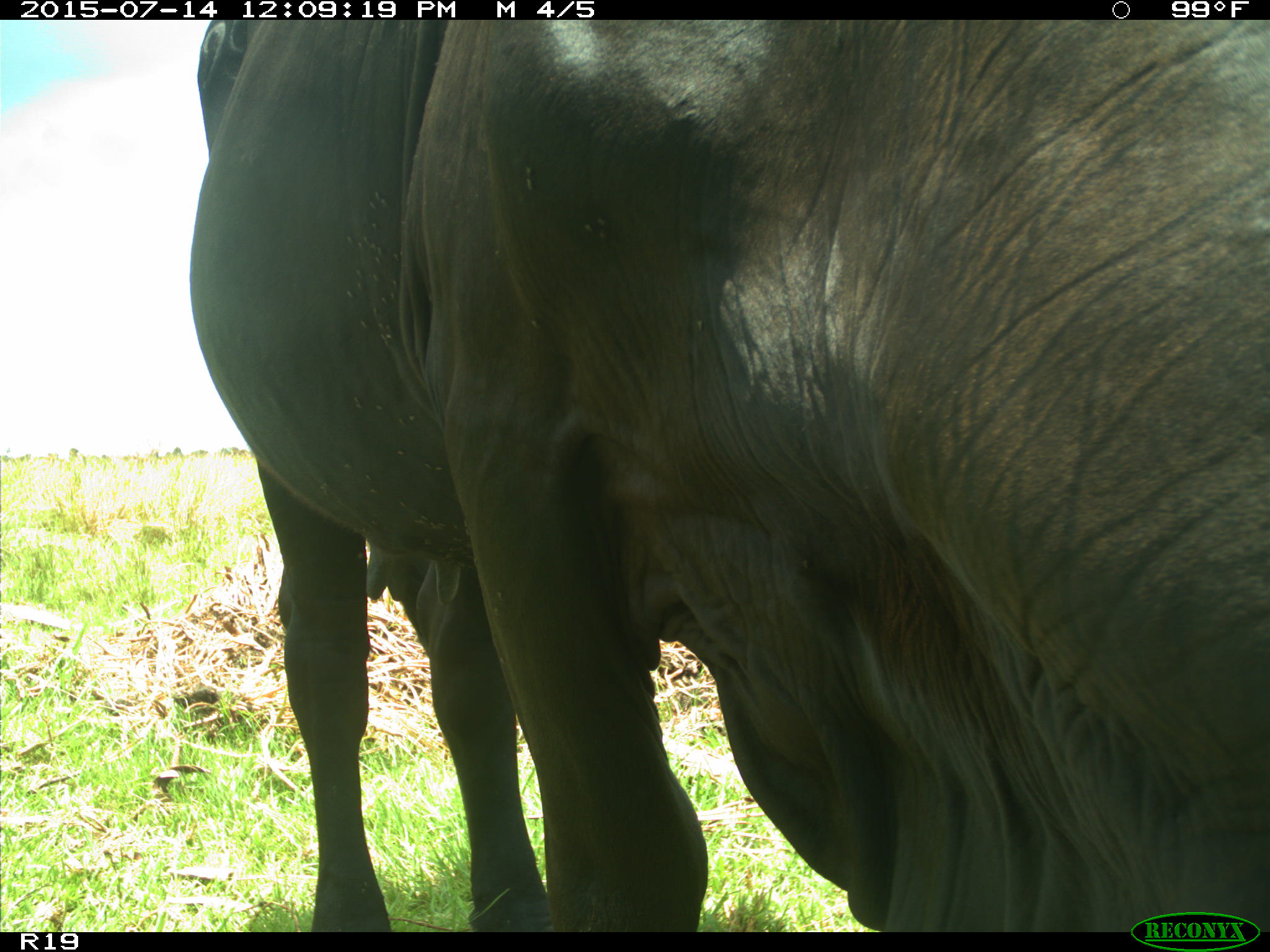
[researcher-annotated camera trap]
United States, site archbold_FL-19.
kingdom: Animalia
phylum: Chordata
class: Mammalia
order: Artiodactyla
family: Bovidae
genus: Bos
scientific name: Bos taurus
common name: domestic cow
Bos taurus (domestic cow).